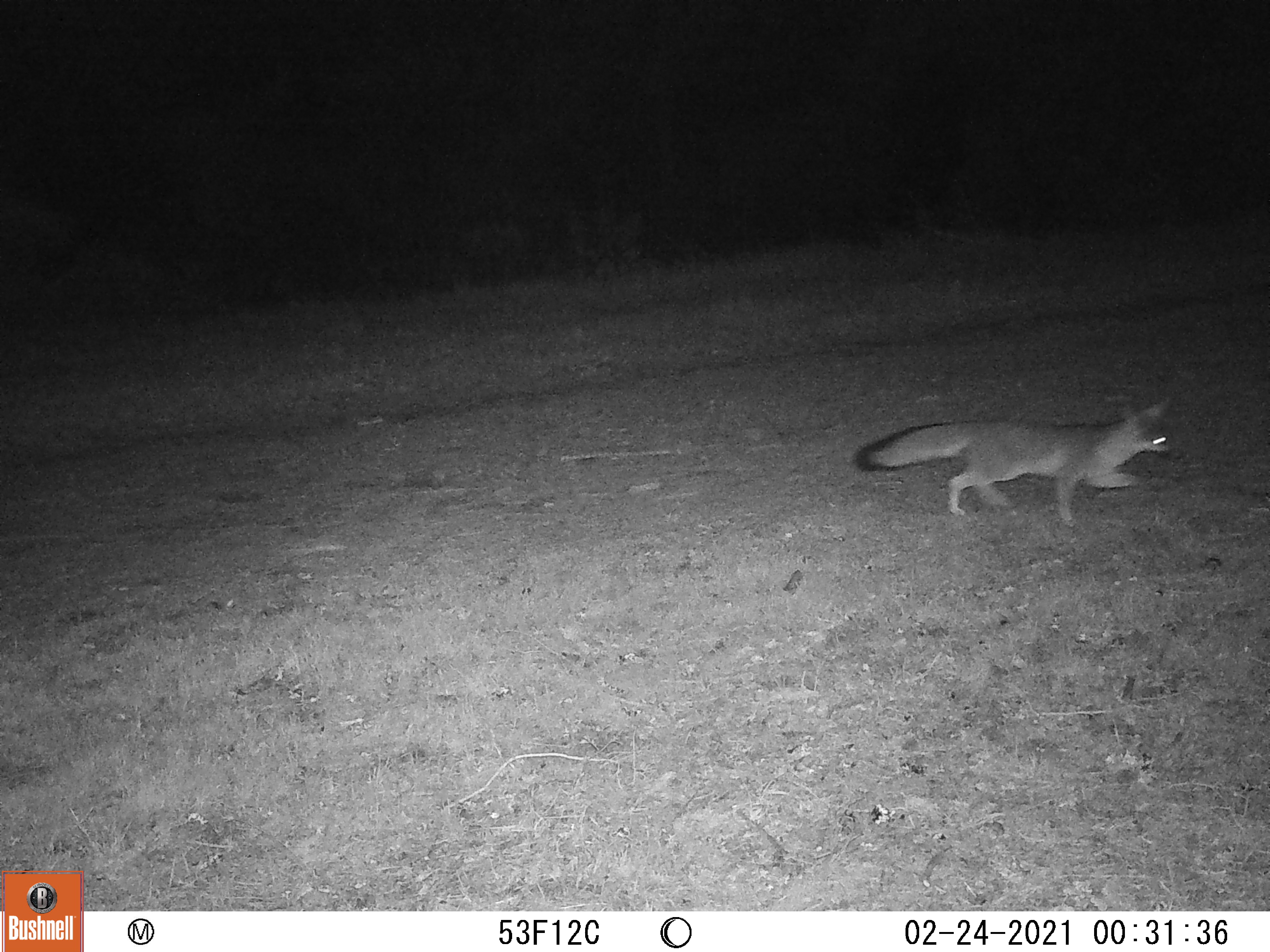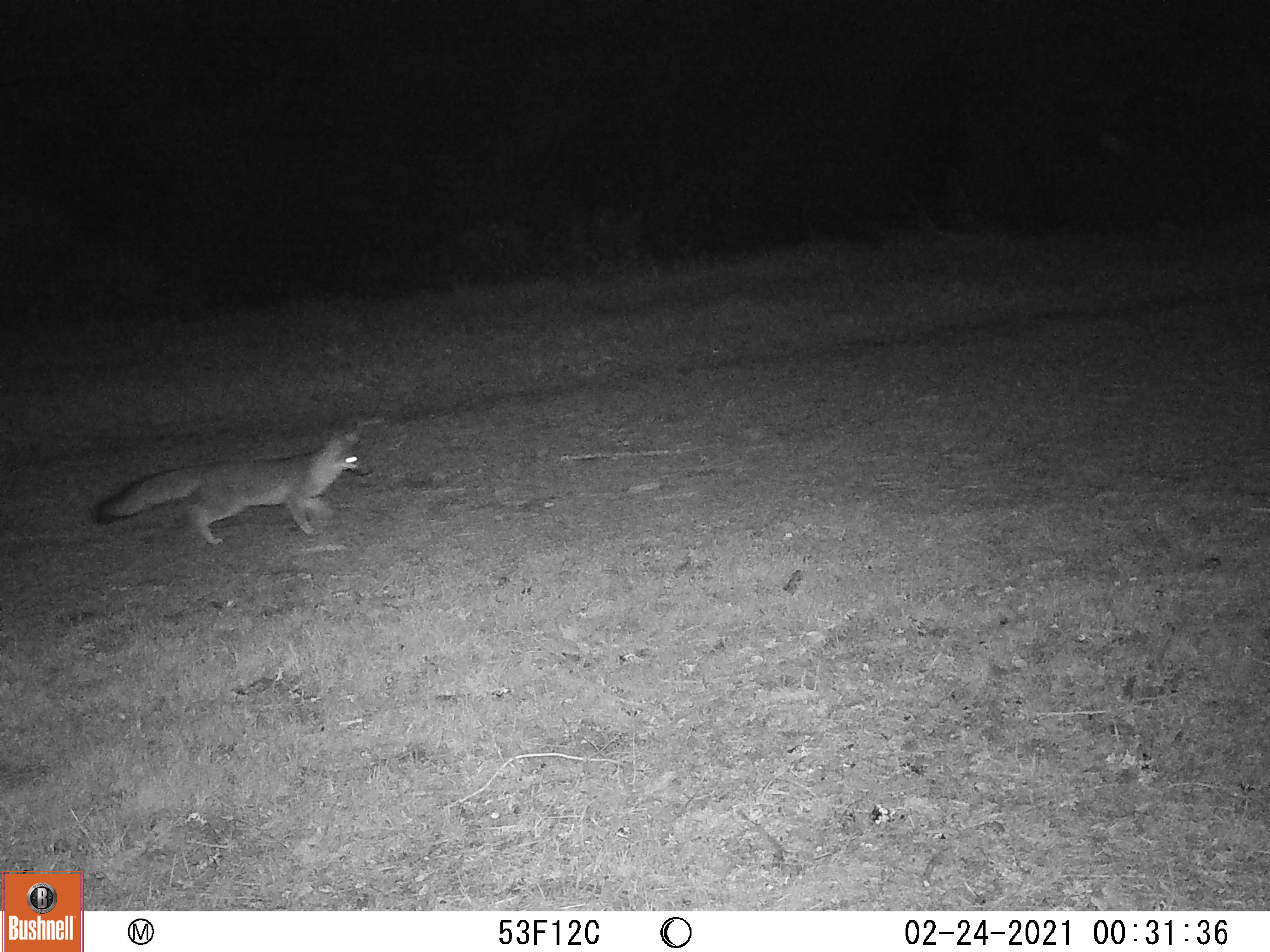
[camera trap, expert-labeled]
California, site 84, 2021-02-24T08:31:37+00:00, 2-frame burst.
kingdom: Animalia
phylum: Chordata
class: Mammalia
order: Carnivora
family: Canidae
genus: Urocyon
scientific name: Urocyon cinereoargenteus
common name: gray fox